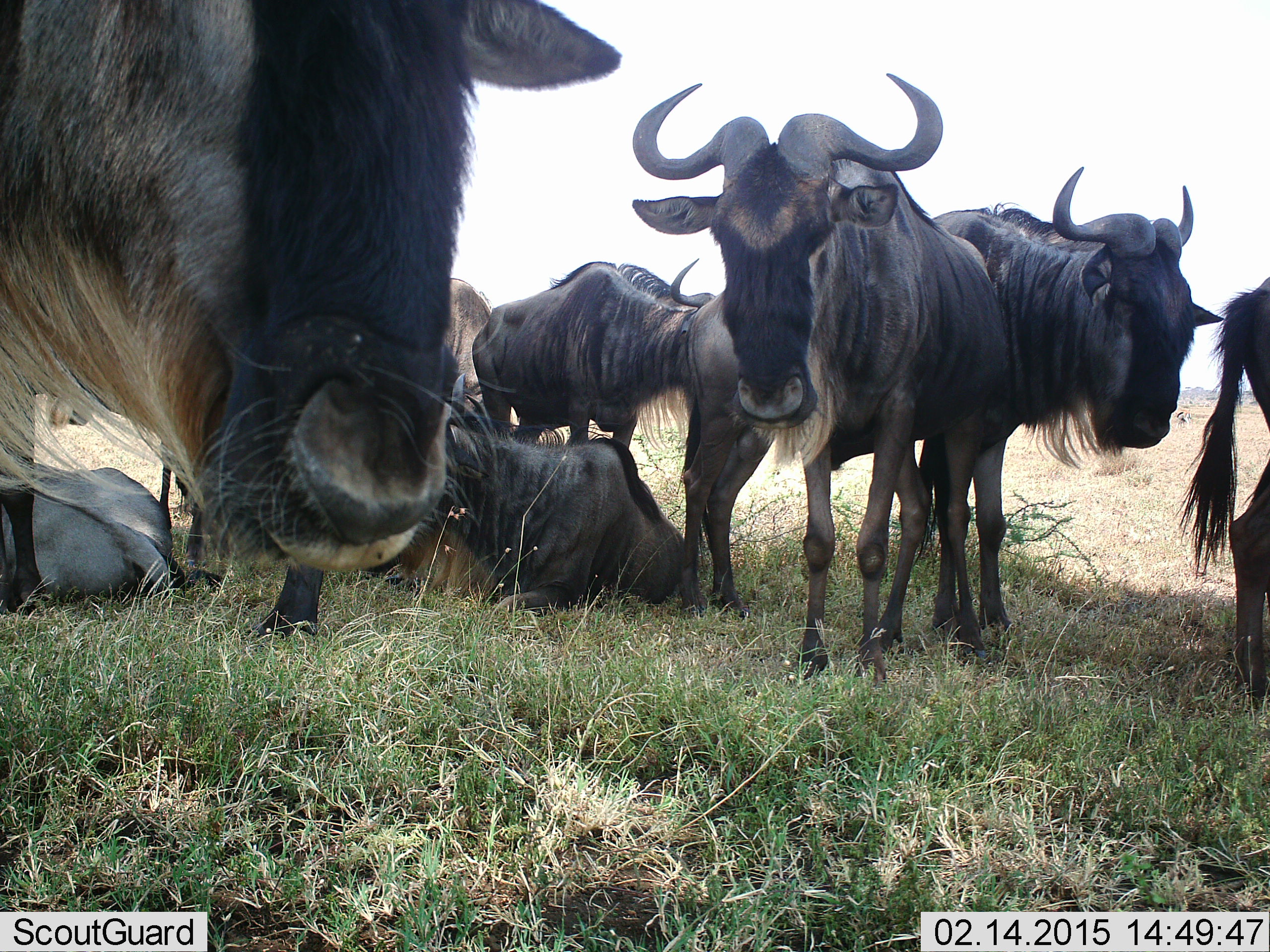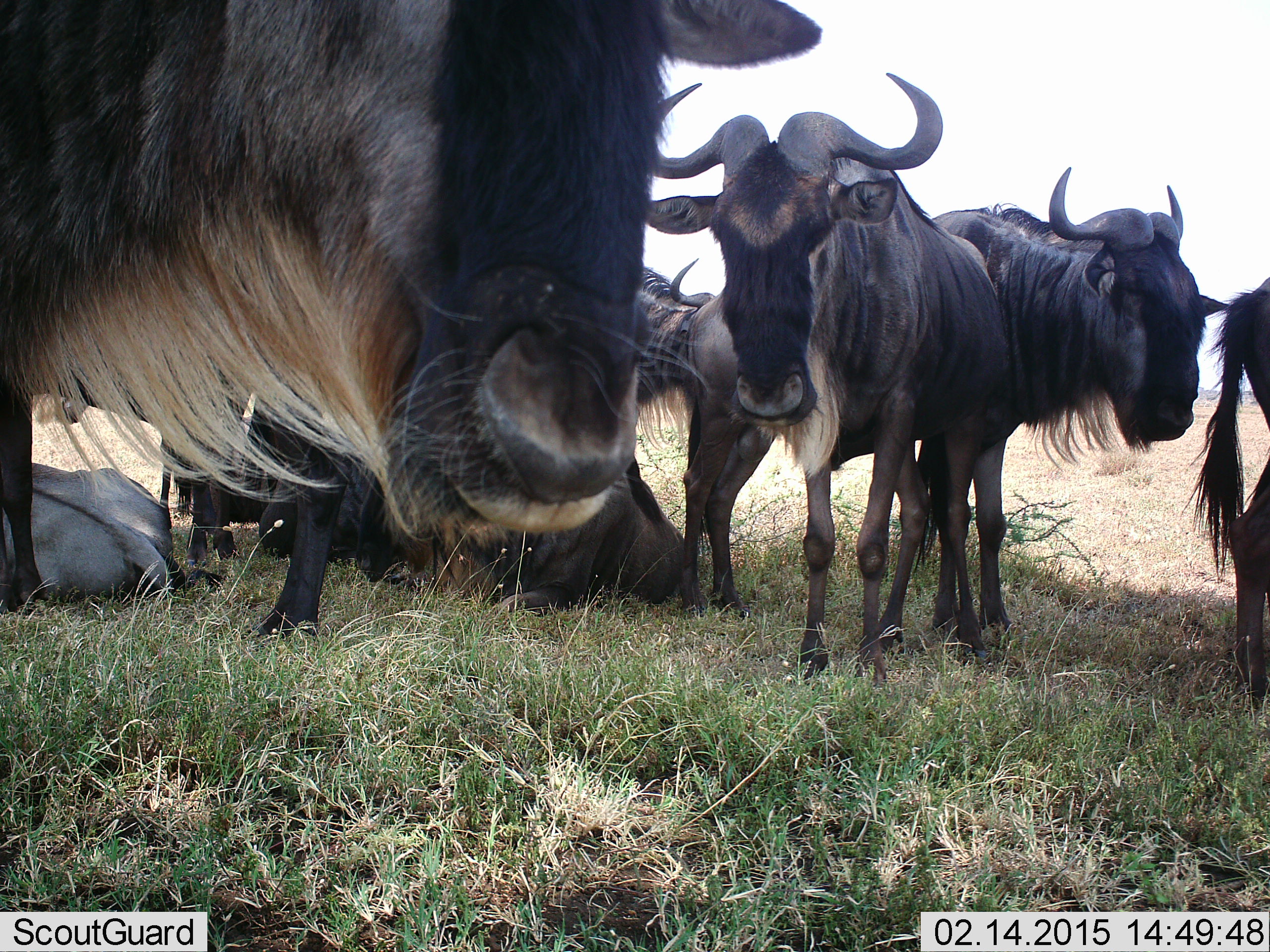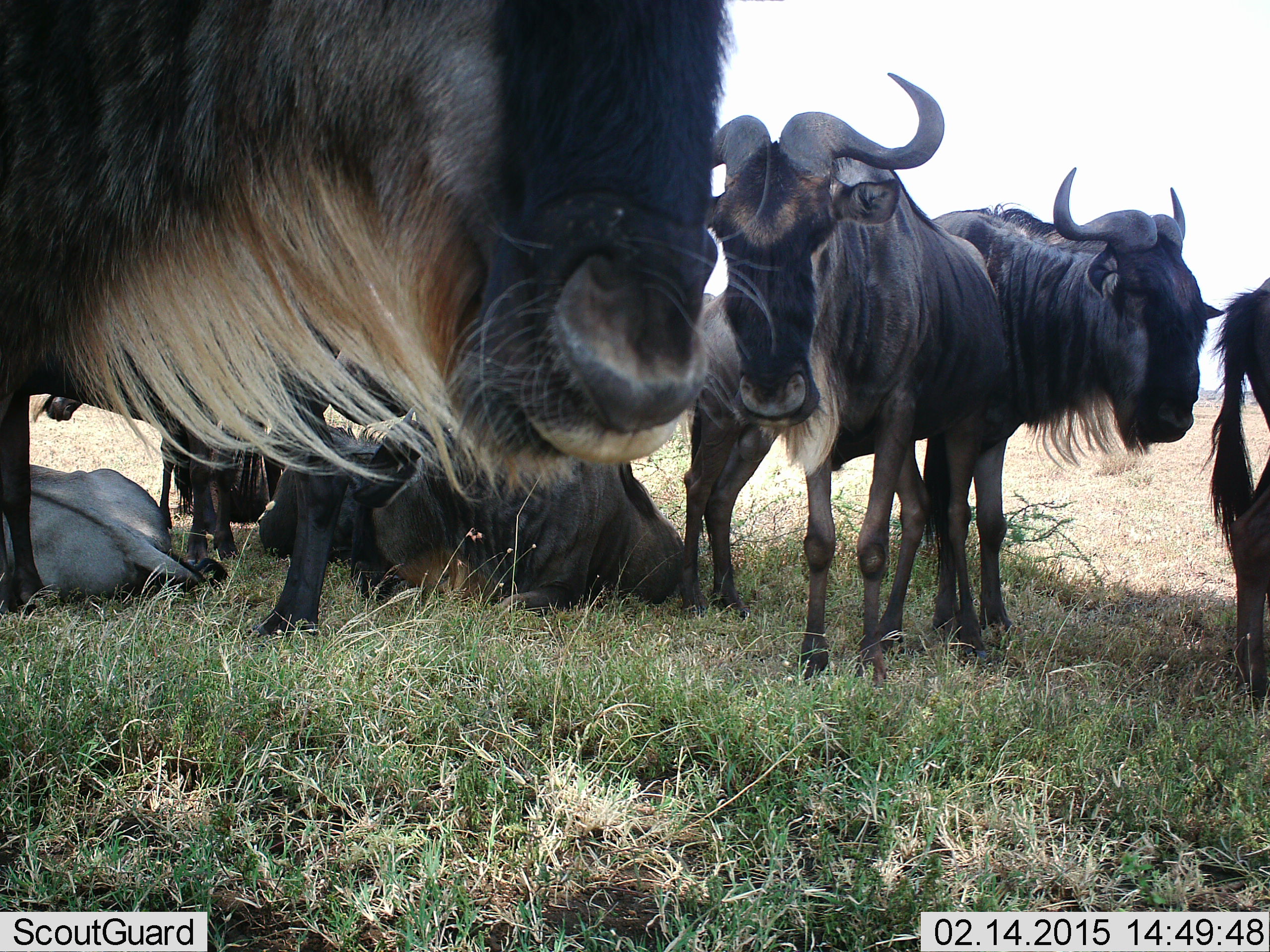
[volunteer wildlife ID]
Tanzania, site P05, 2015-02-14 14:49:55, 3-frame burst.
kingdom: Animalia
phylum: Chordata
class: Mammalia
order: Artiodactyla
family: Bovidae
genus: Connochaetes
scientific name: Connochaetes taurinus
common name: blue wildebeest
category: wildebeest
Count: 8.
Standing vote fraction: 70%.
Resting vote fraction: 90%.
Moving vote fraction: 20%.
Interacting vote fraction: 10%.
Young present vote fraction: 10%.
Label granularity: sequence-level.